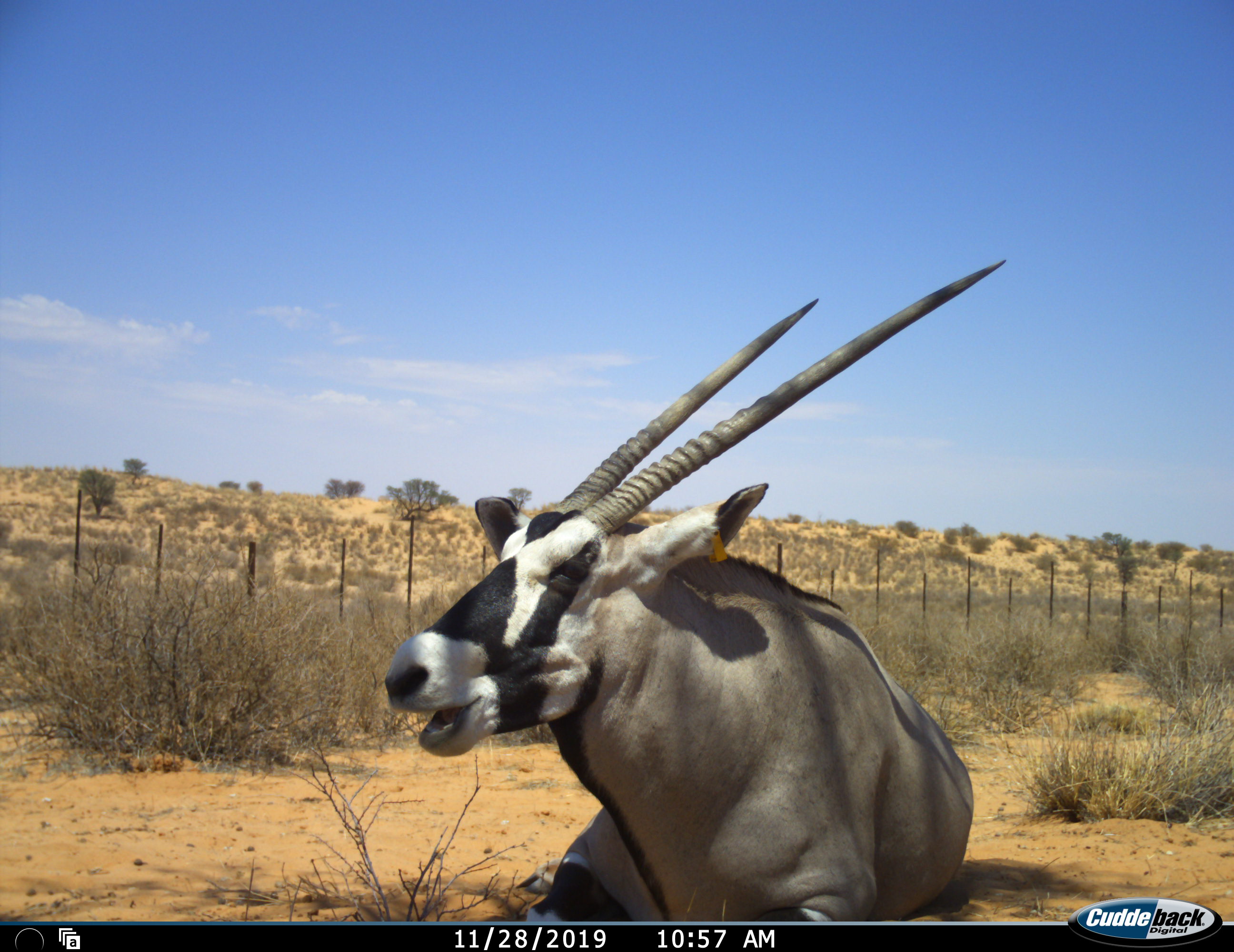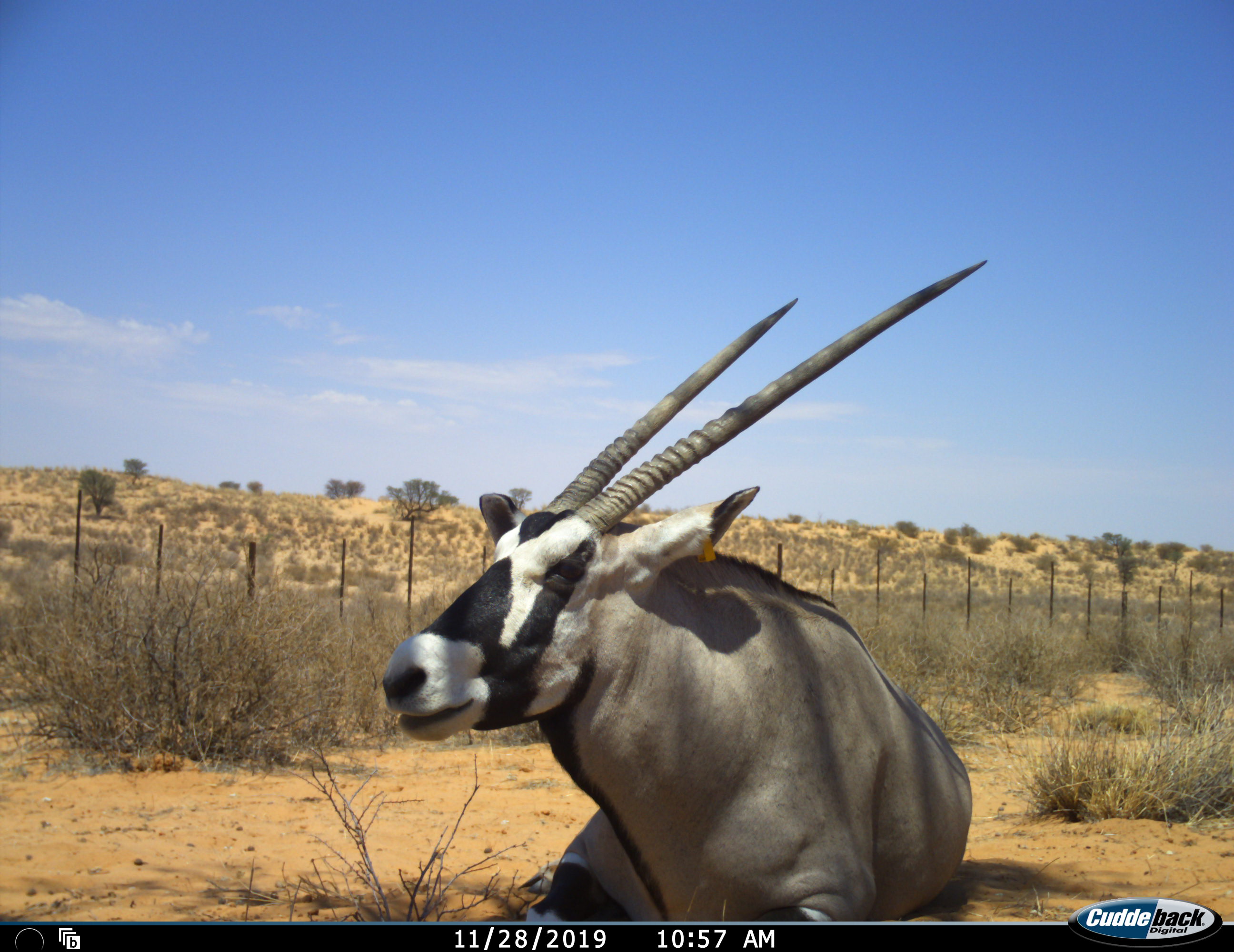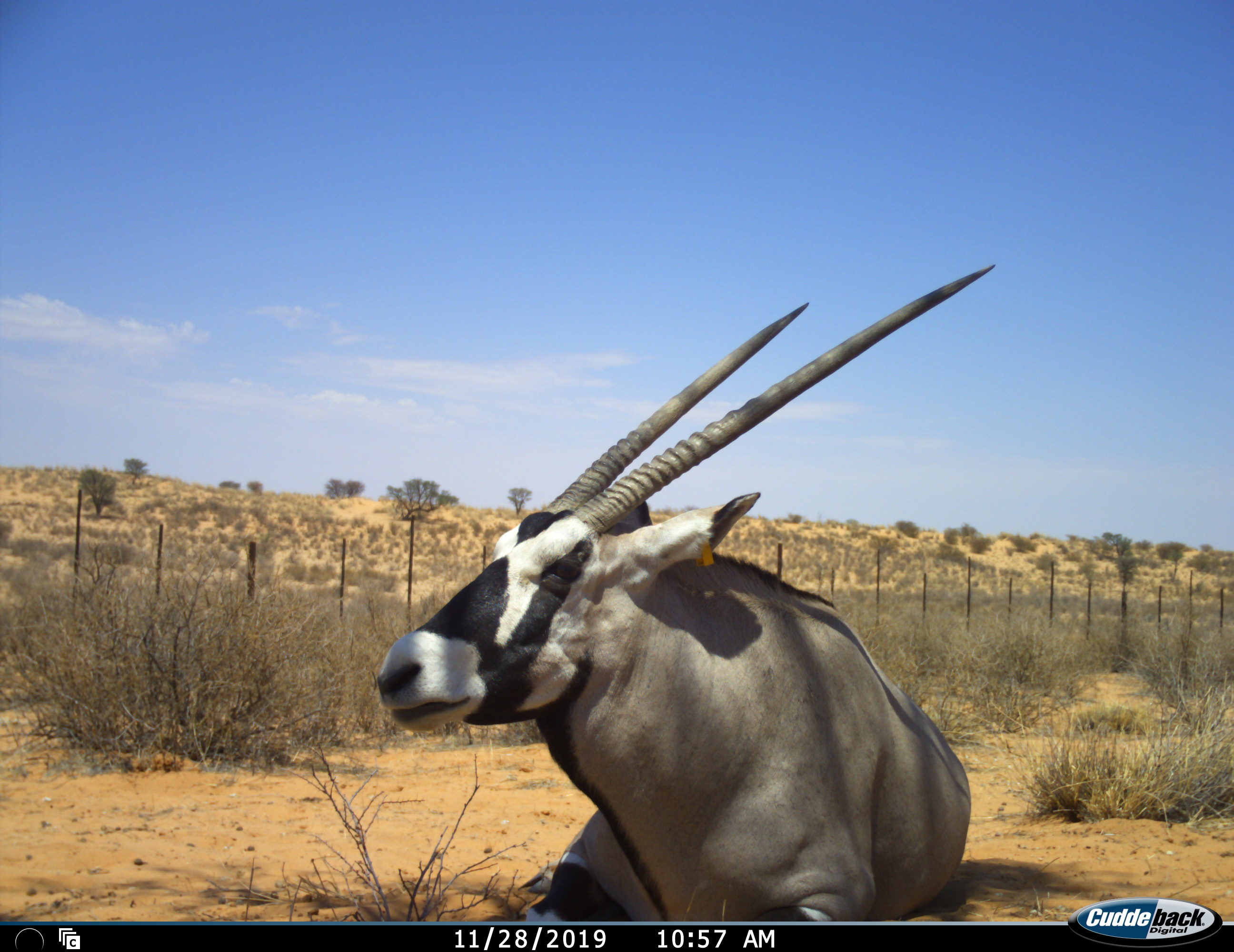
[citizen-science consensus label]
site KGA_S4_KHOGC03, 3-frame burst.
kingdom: Animalia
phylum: Chordata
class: Mammalia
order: Artiodactyla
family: Bovidae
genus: Oryx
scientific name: Oryx gazella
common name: gemsbok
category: oryx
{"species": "oryx (gemsbok) (Oryx gazella)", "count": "1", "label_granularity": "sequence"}